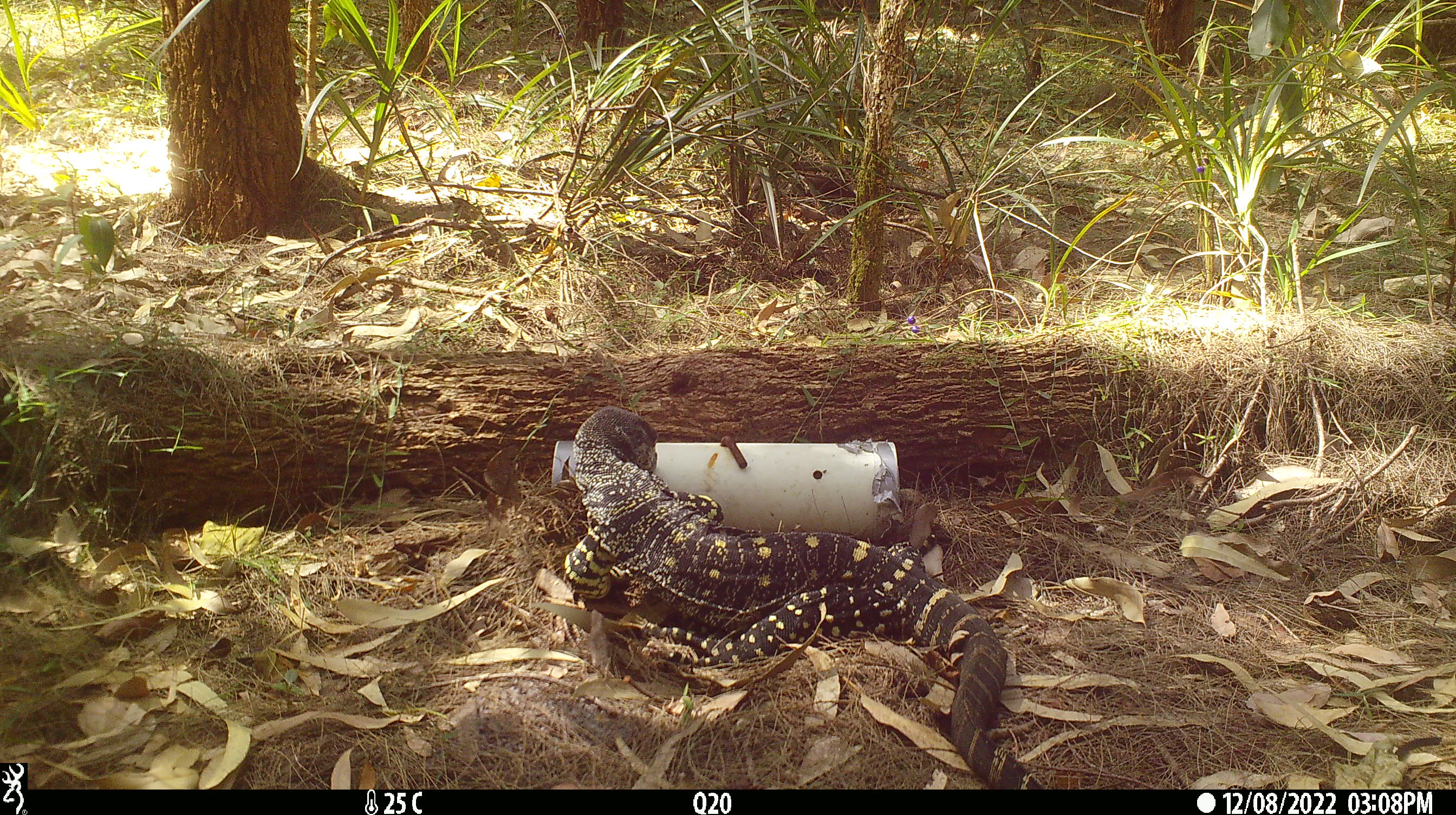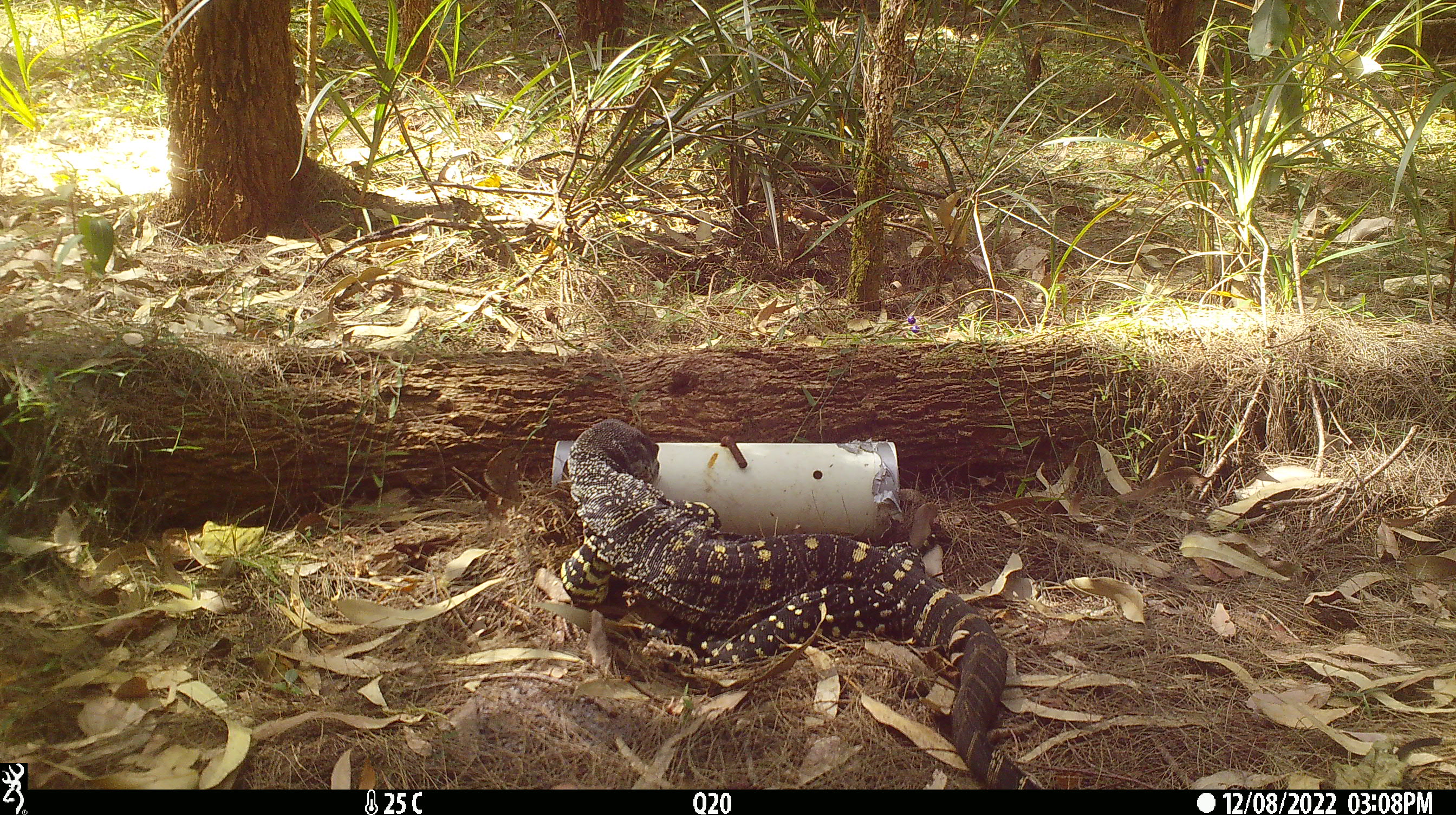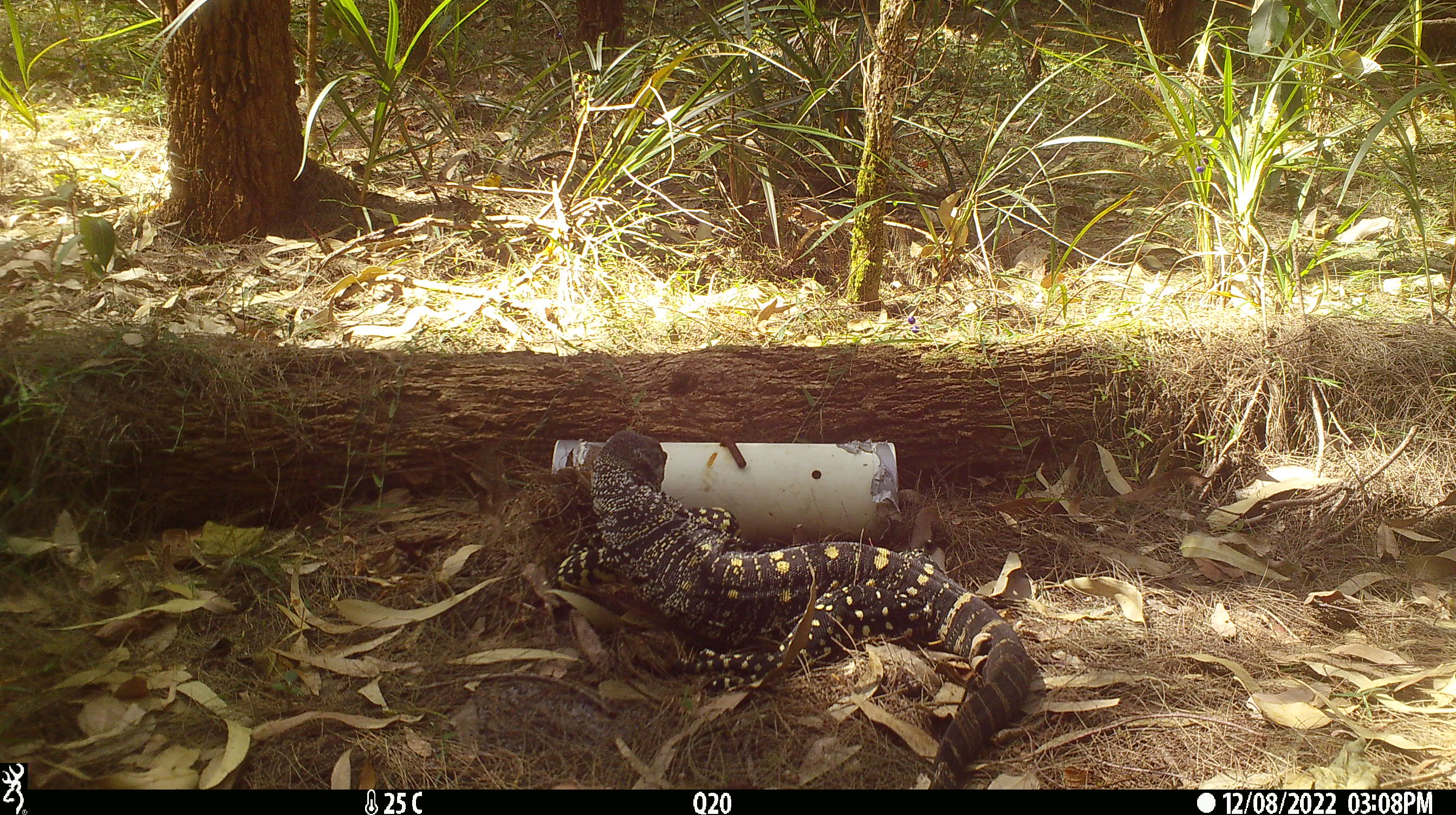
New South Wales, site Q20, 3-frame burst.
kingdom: Animalia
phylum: Chordata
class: Reptilia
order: Squamata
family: Varanidae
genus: Varanus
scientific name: Varanus varius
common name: lace monitor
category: goanna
Goanna (lace monitor) (Varanus varius).